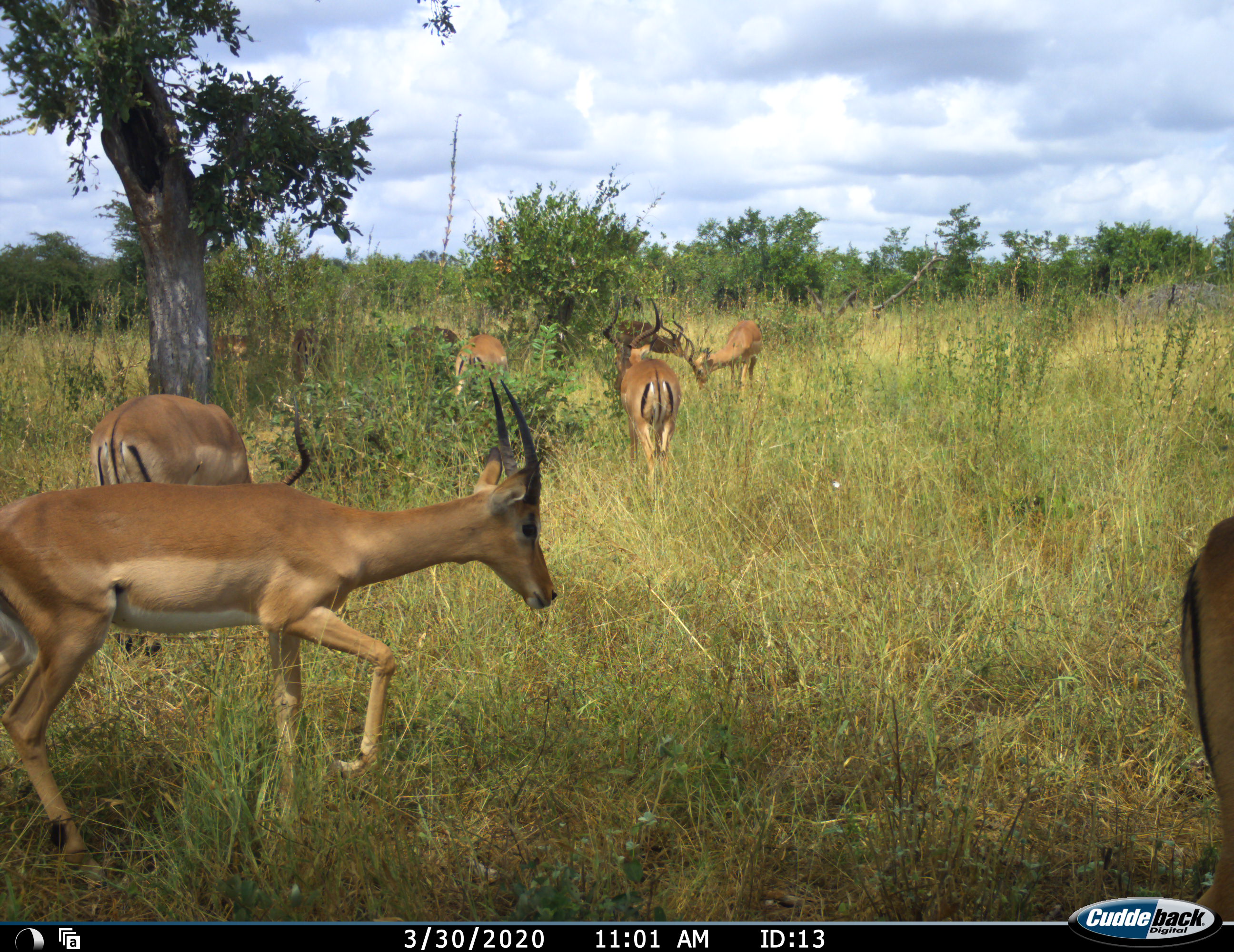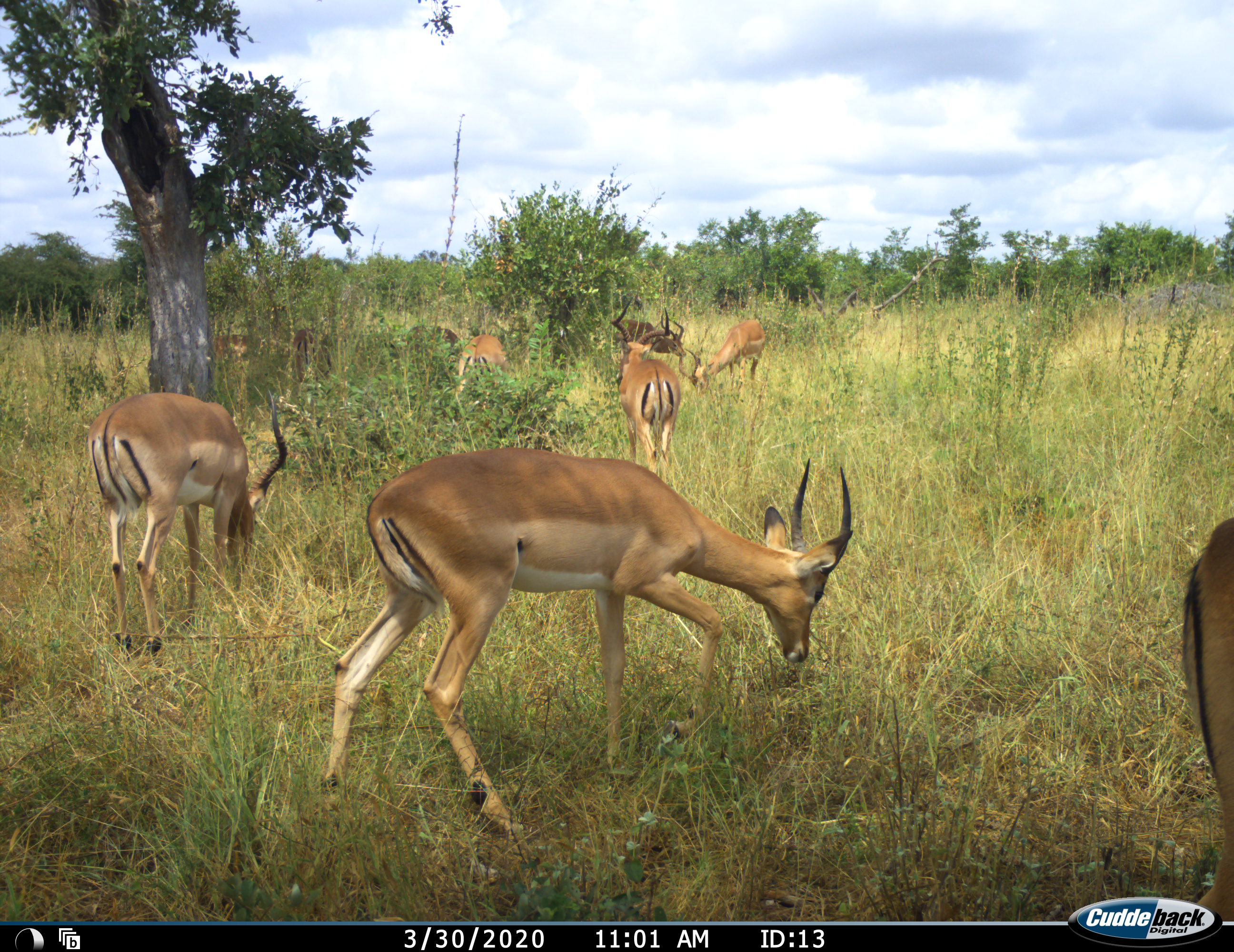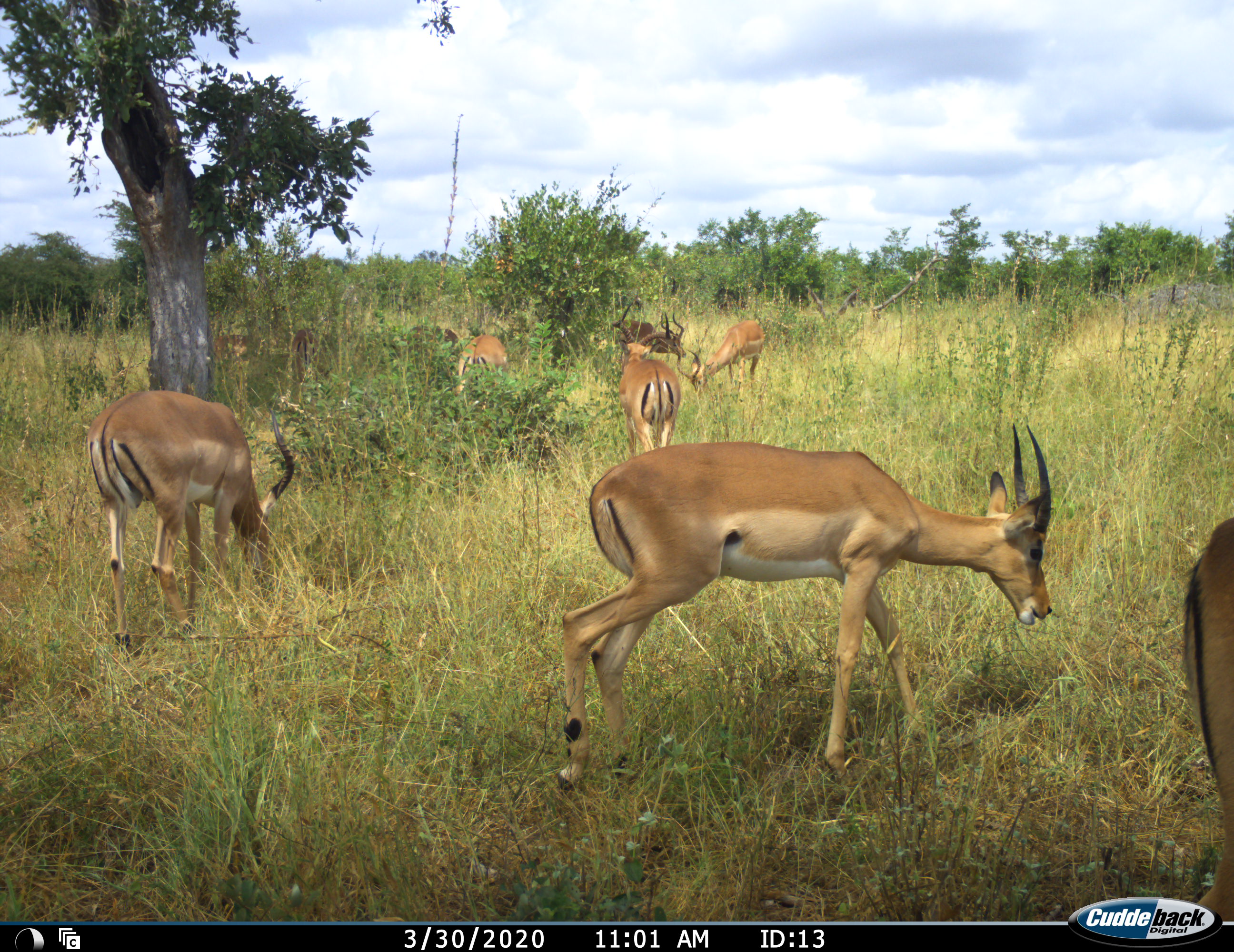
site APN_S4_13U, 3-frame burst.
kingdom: Animalia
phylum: Chordata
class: Mammalia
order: Artiodactyla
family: Bovidae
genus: Aepyceros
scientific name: Aepyceros melampus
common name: impala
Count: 9.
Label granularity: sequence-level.